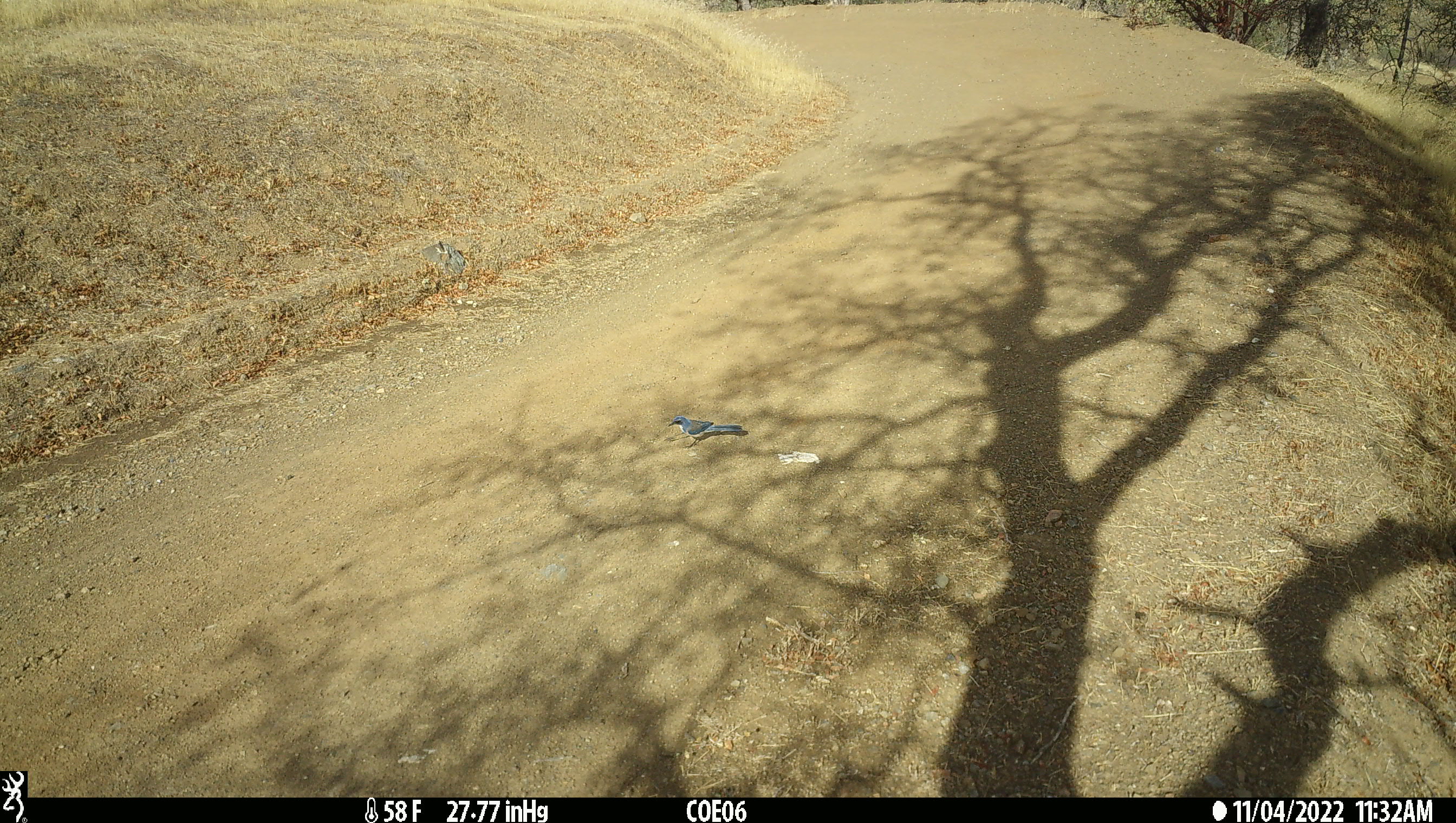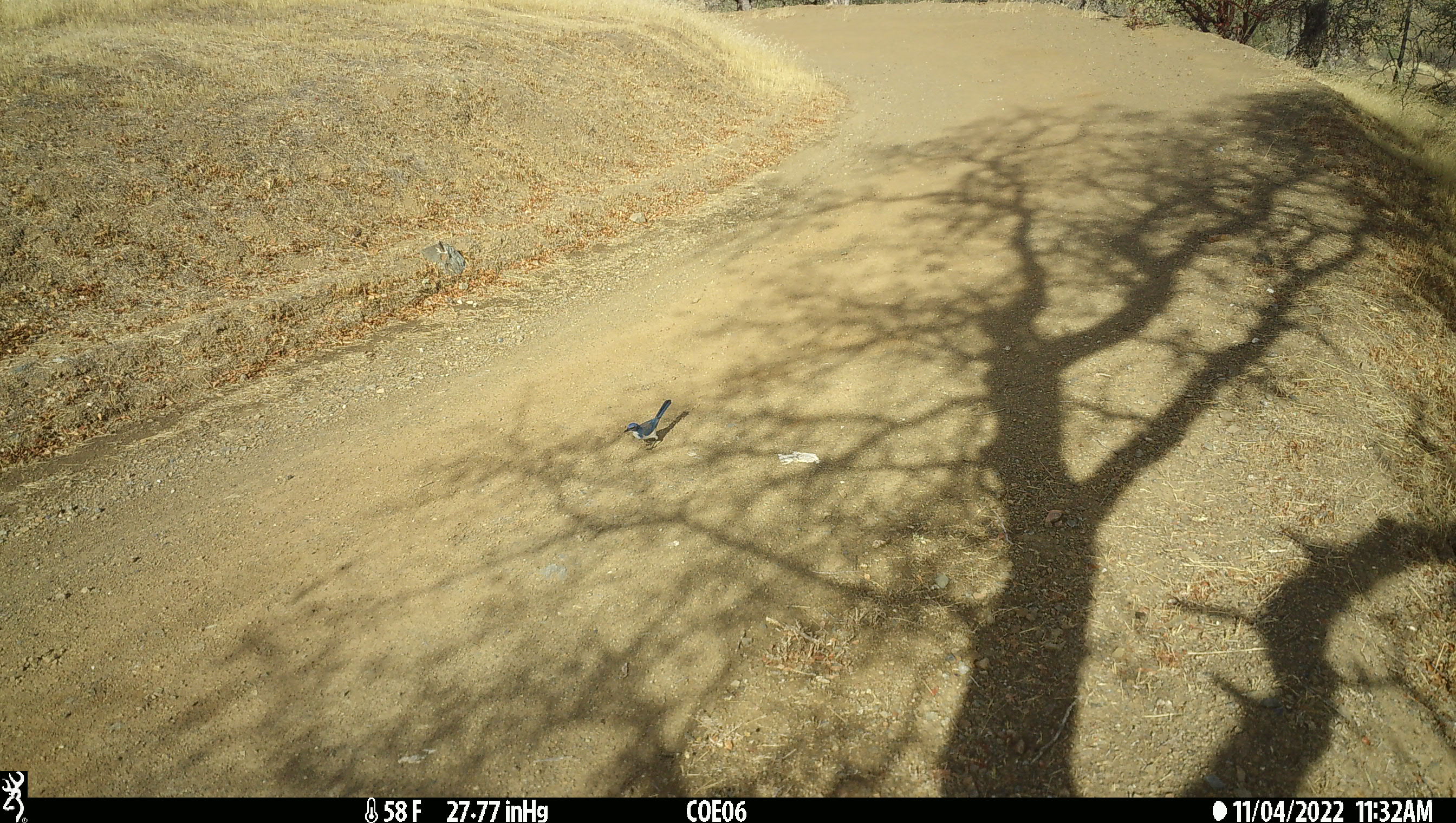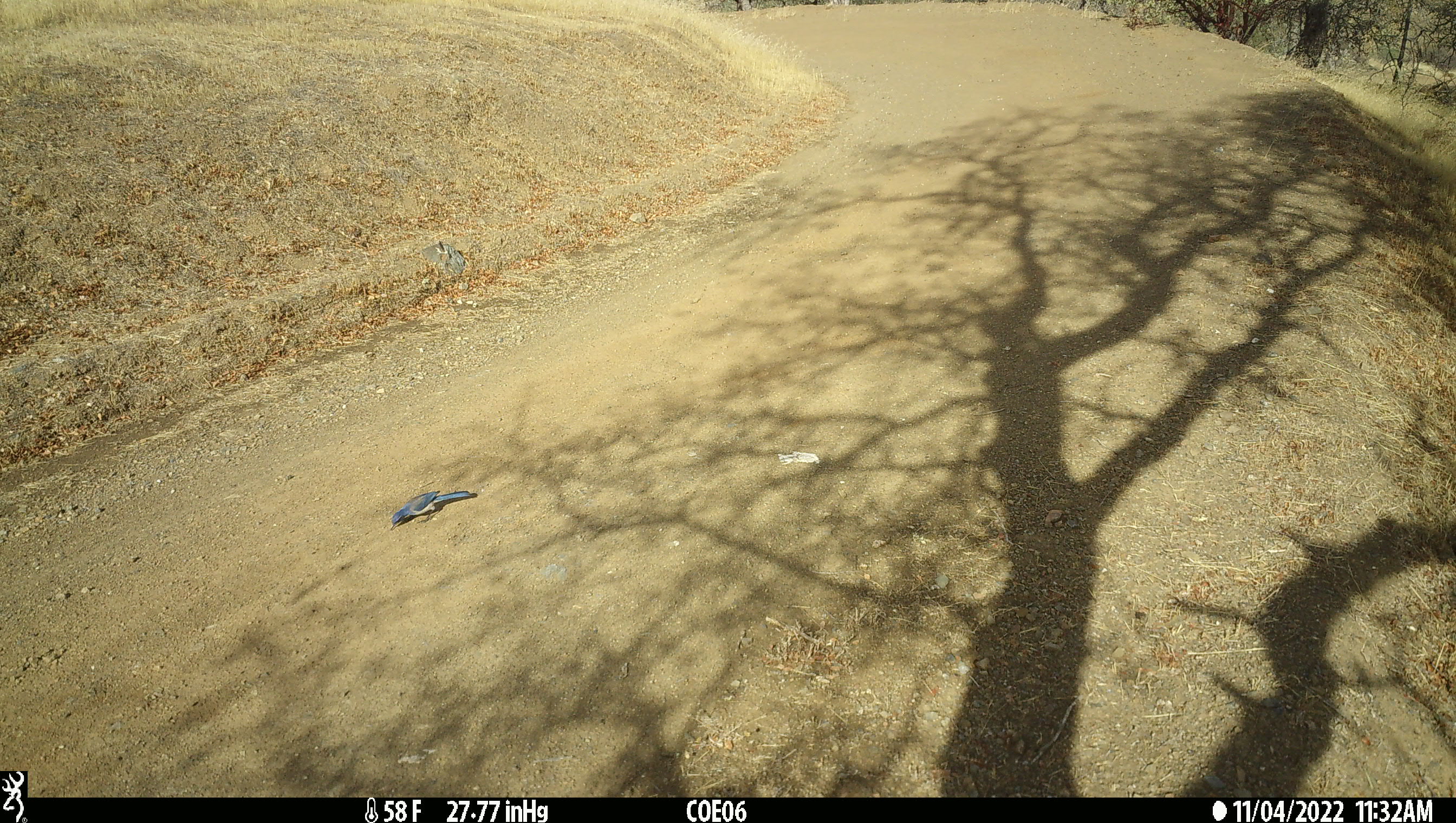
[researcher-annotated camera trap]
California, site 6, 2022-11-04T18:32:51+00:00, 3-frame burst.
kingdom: Animalia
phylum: Chordata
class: Aves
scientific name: Aves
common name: bird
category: unknown bird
Unknown bird (bird) (Aves).